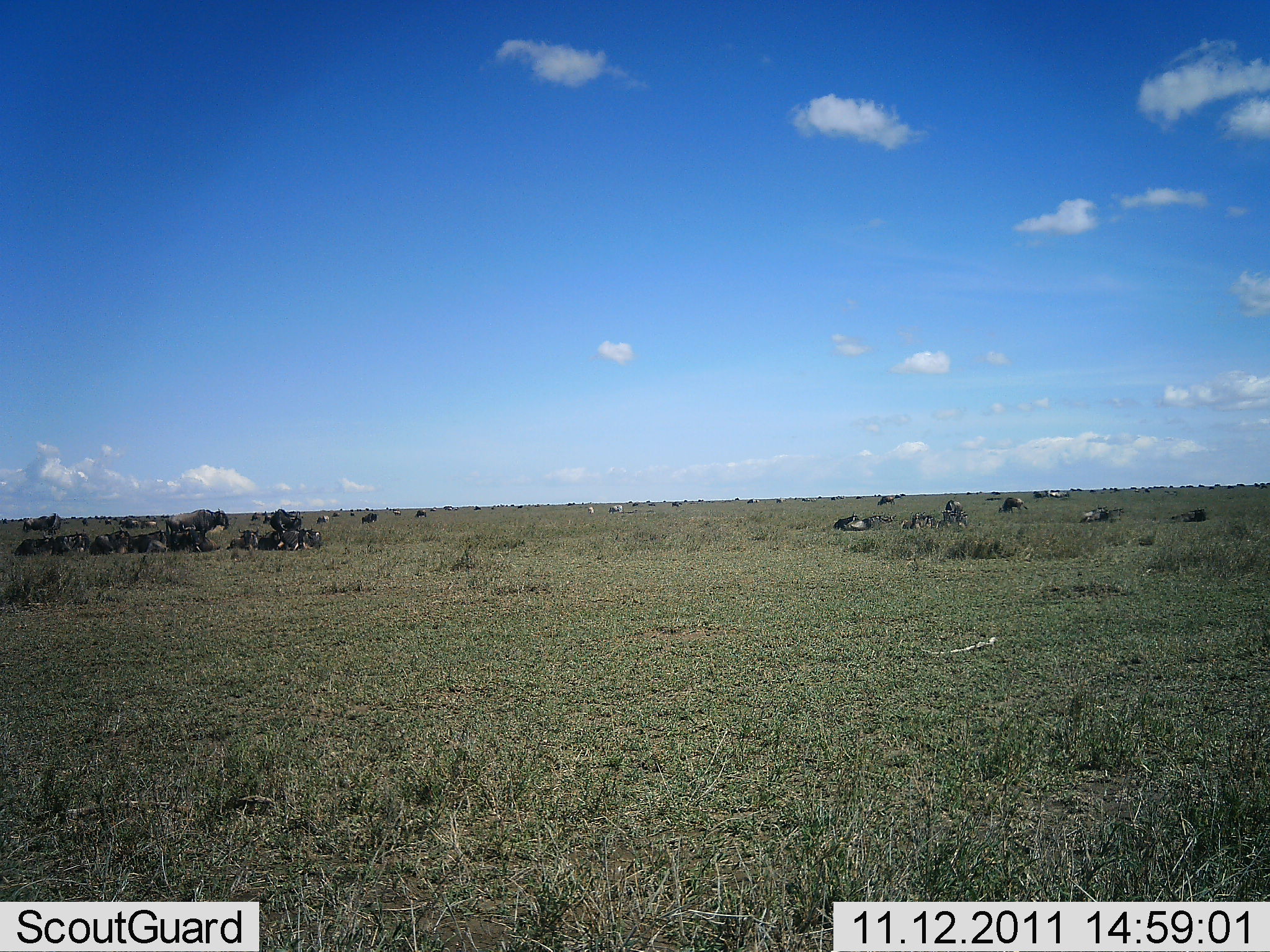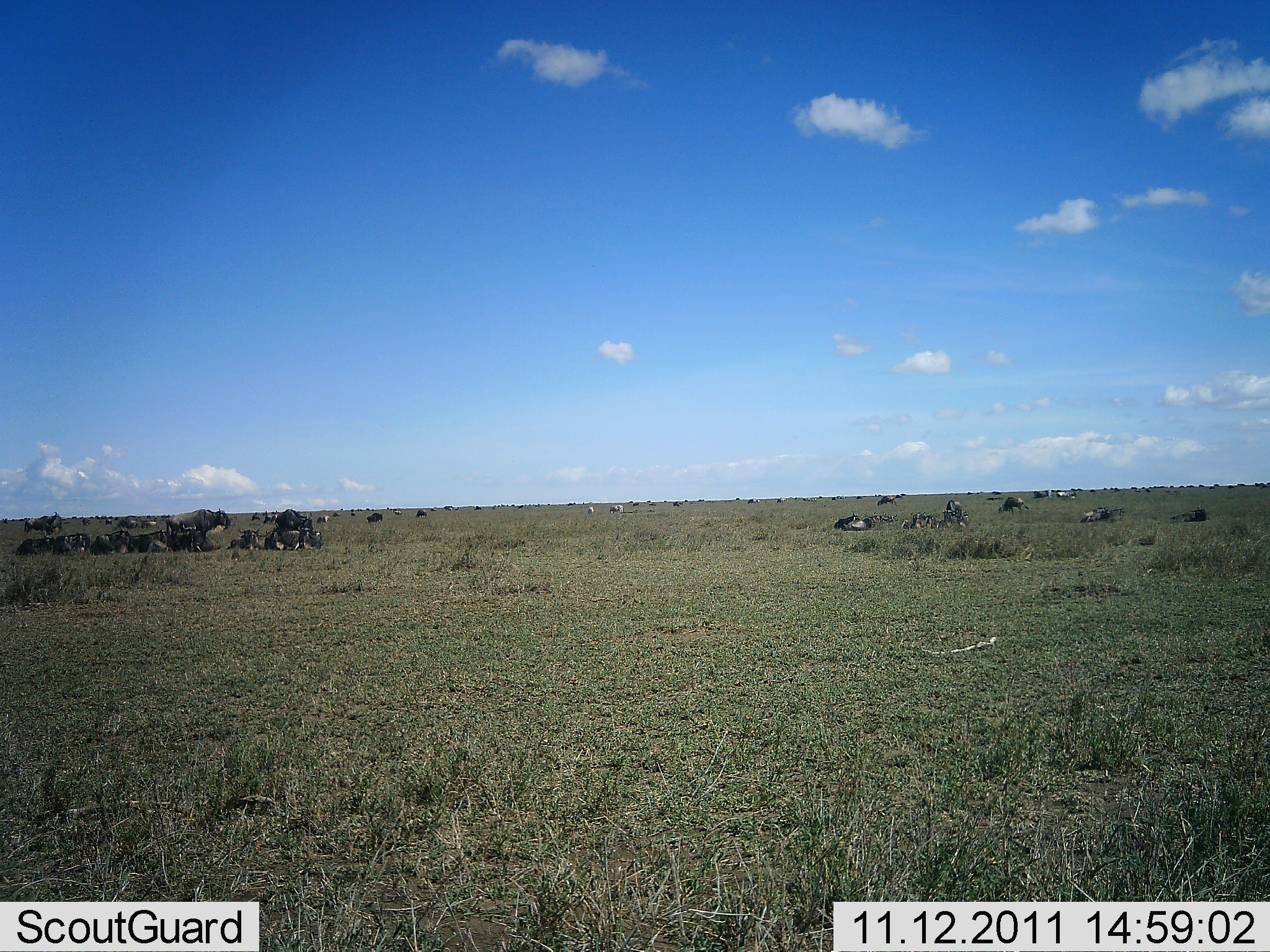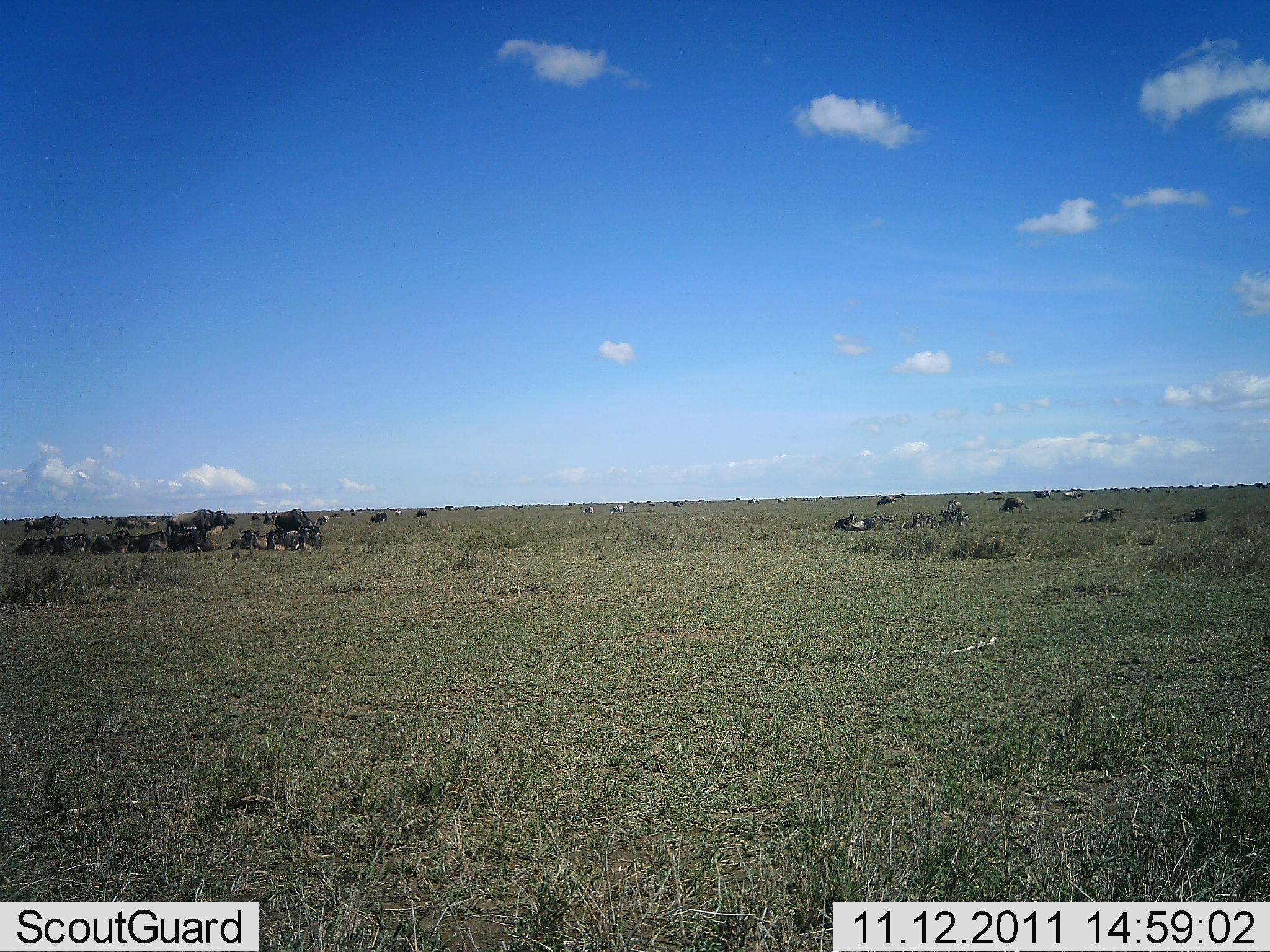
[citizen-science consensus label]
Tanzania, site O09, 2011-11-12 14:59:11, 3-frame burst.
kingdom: Animalia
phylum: Chordata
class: Mammalia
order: Artiodactyla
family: Bovidae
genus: Connochaetes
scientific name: Connochaetes taurinus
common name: blue wildebeest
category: wildebeest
Wildebeest (blue wildebeest) (Connochaetes taurinus), count 11-50. Behavior (volunteer vote fractions): standing 73%, resting 100%, moving 18%, interacting 9%. Young present (vote fraction): 0%. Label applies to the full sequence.